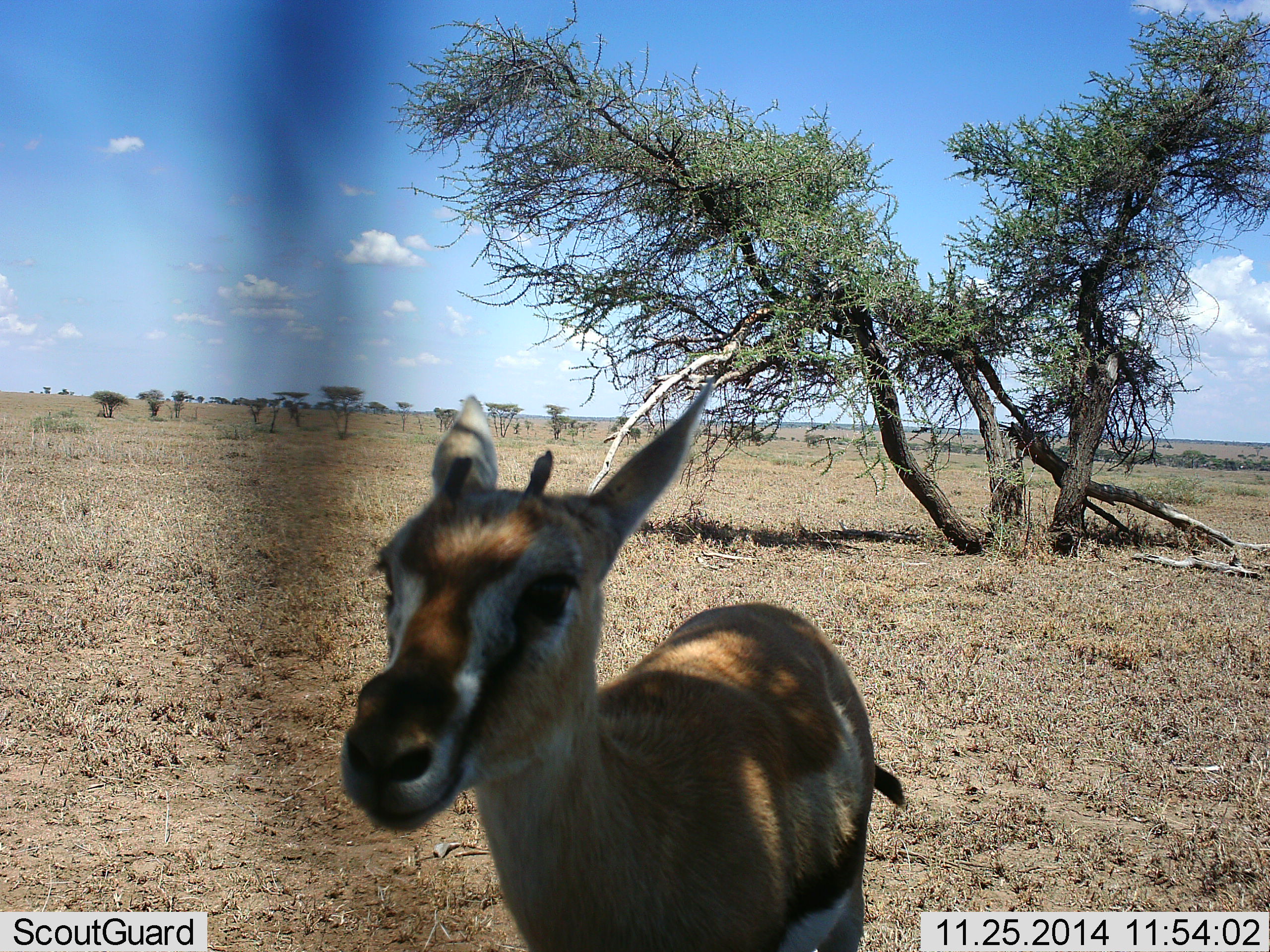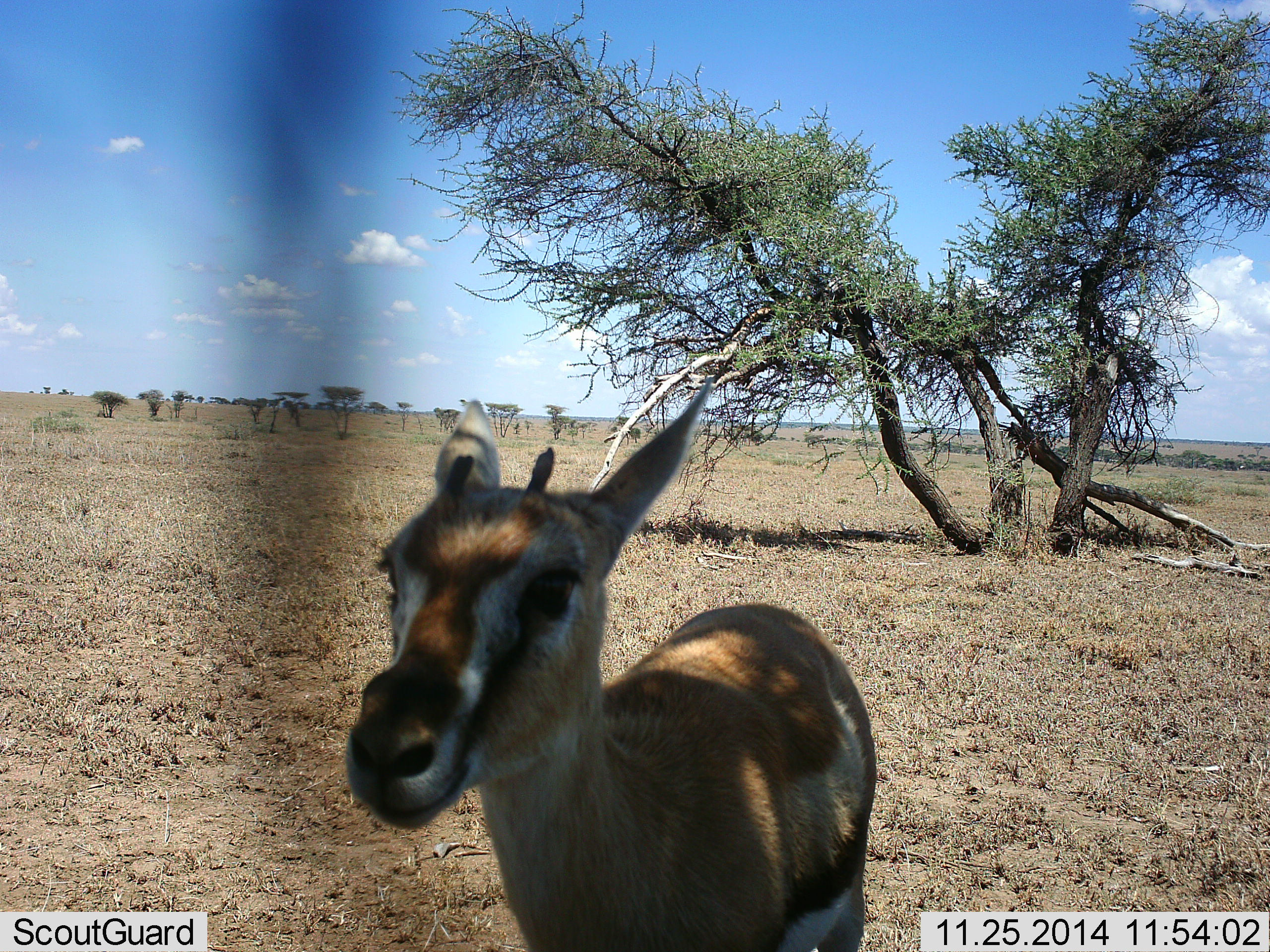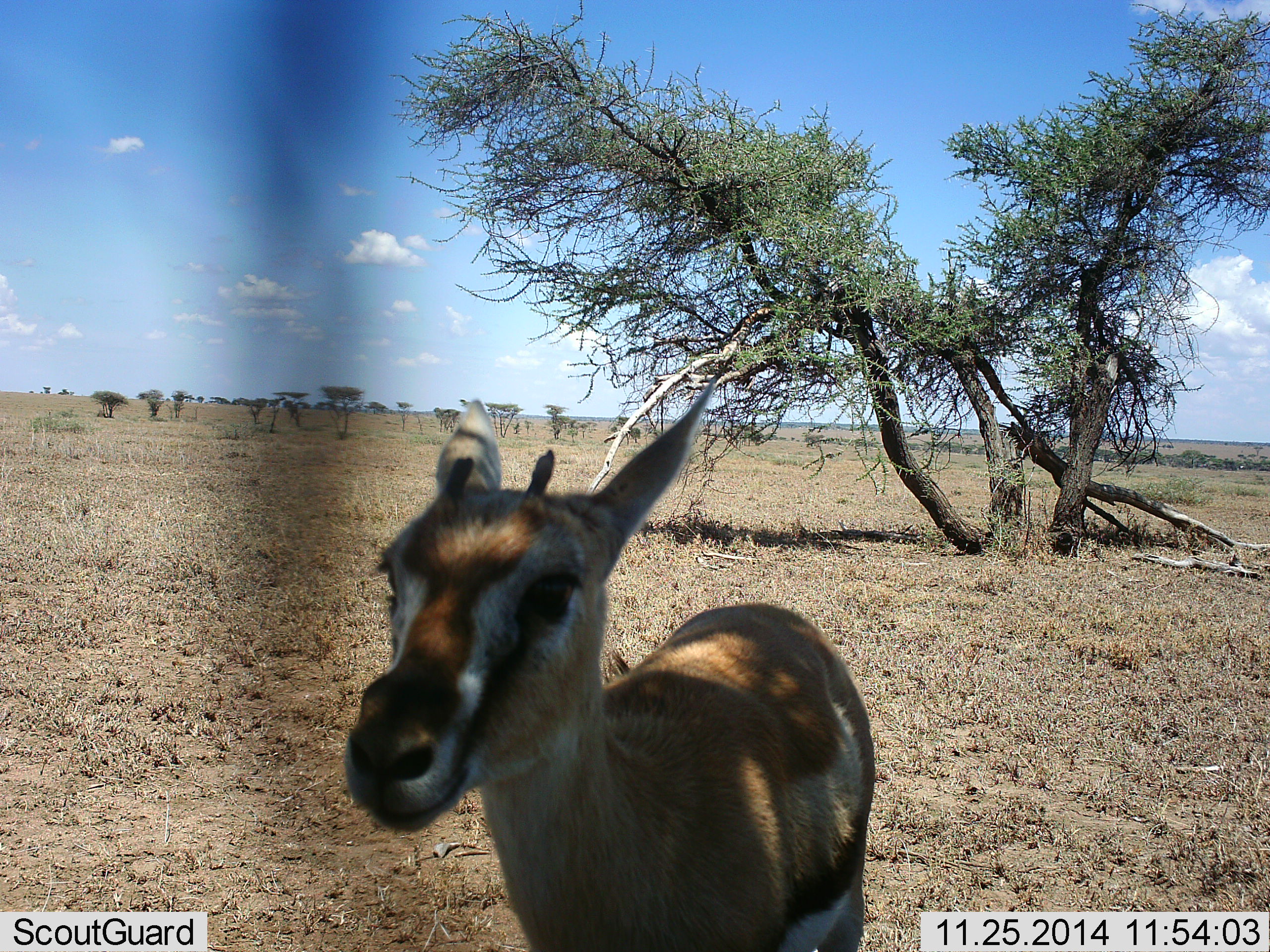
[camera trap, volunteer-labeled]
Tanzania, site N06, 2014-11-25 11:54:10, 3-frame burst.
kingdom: Animalia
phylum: Chordata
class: Mammalia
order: Artiodactyla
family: Bovidae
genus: Eudorcas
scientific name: Eudorcas thomsonii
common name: thomson's gazelle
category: gazellethomsons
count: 1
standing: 90%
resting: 0%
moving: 0%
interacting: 10%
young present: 0%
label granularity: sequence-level